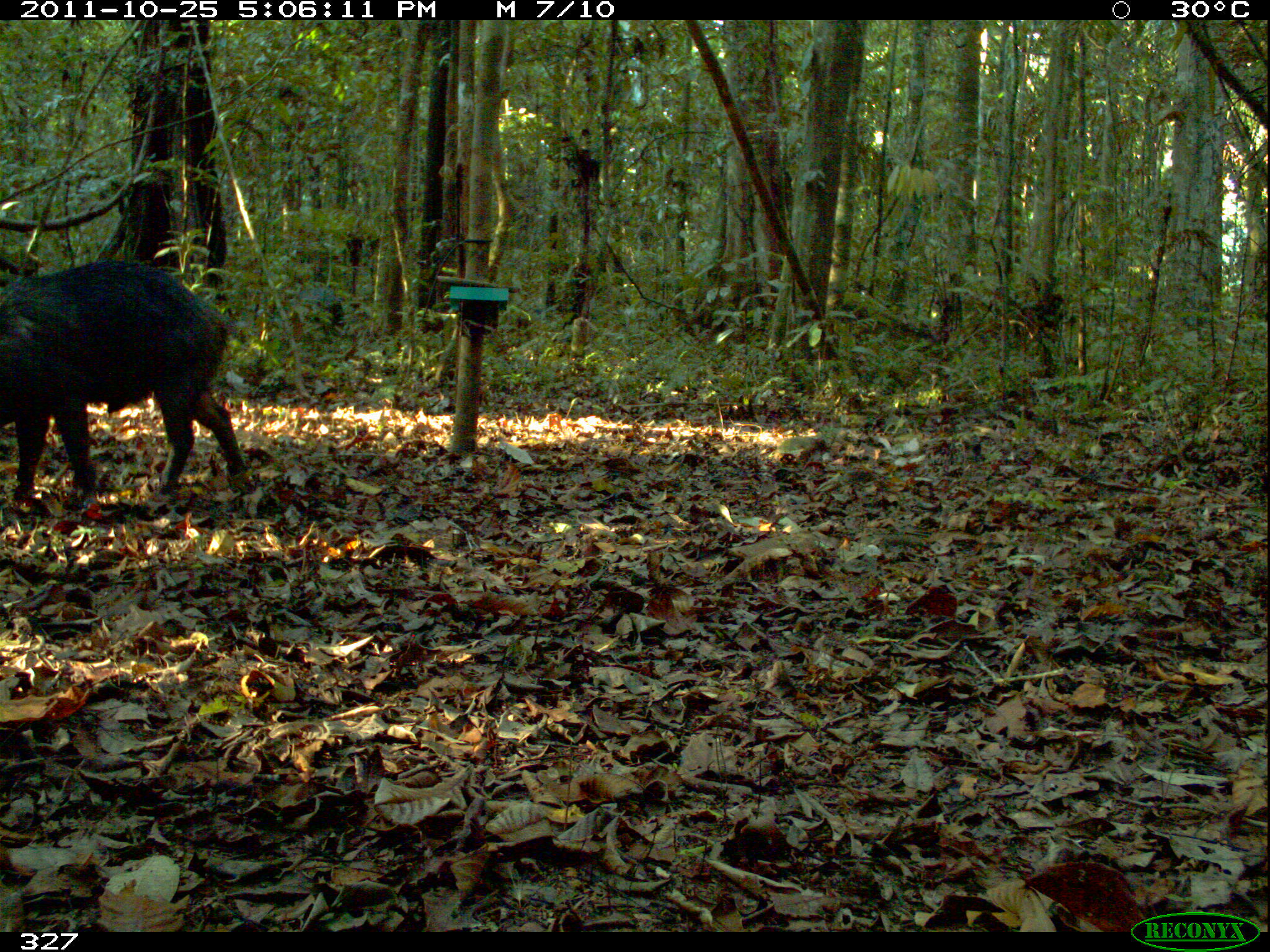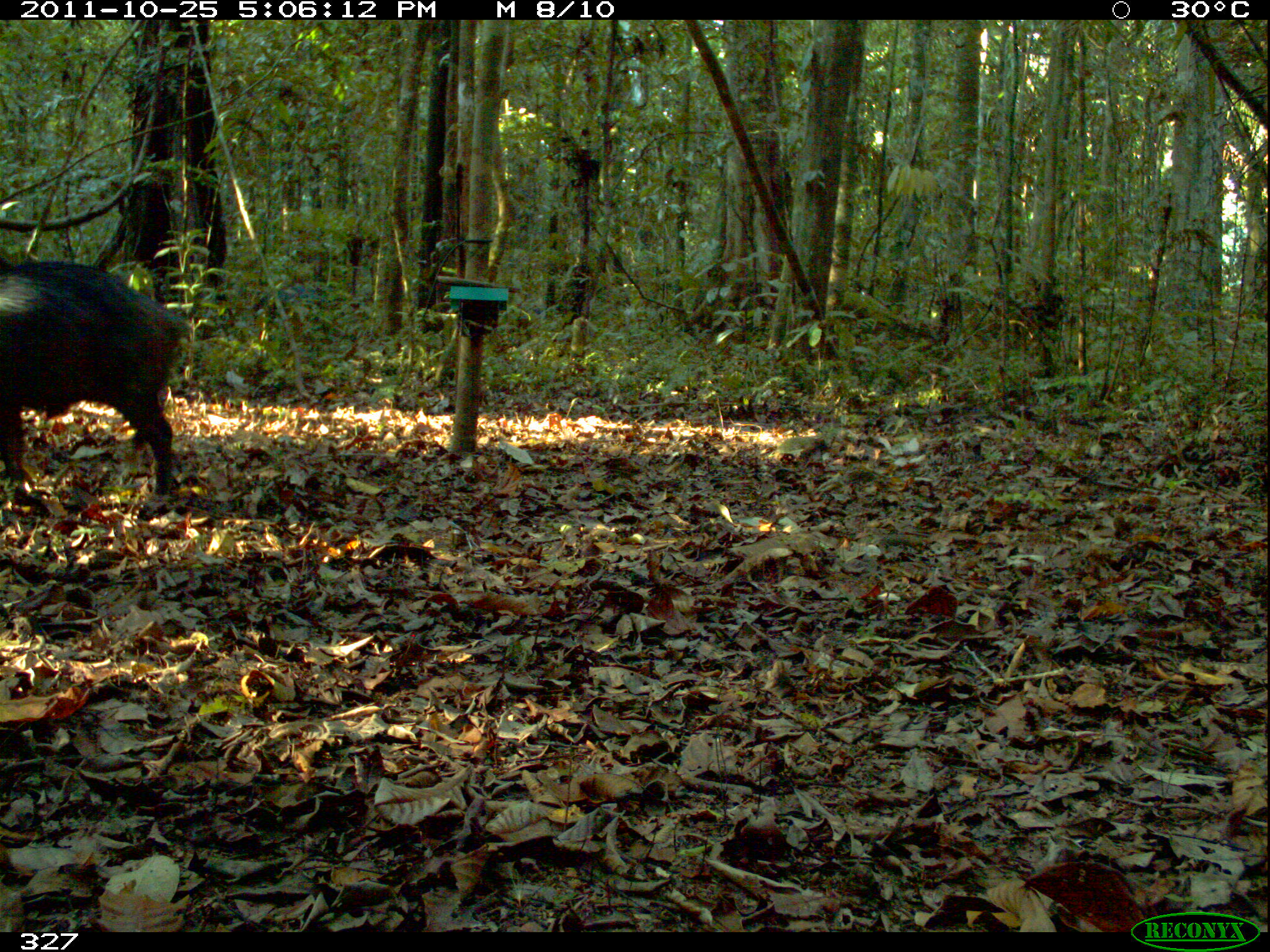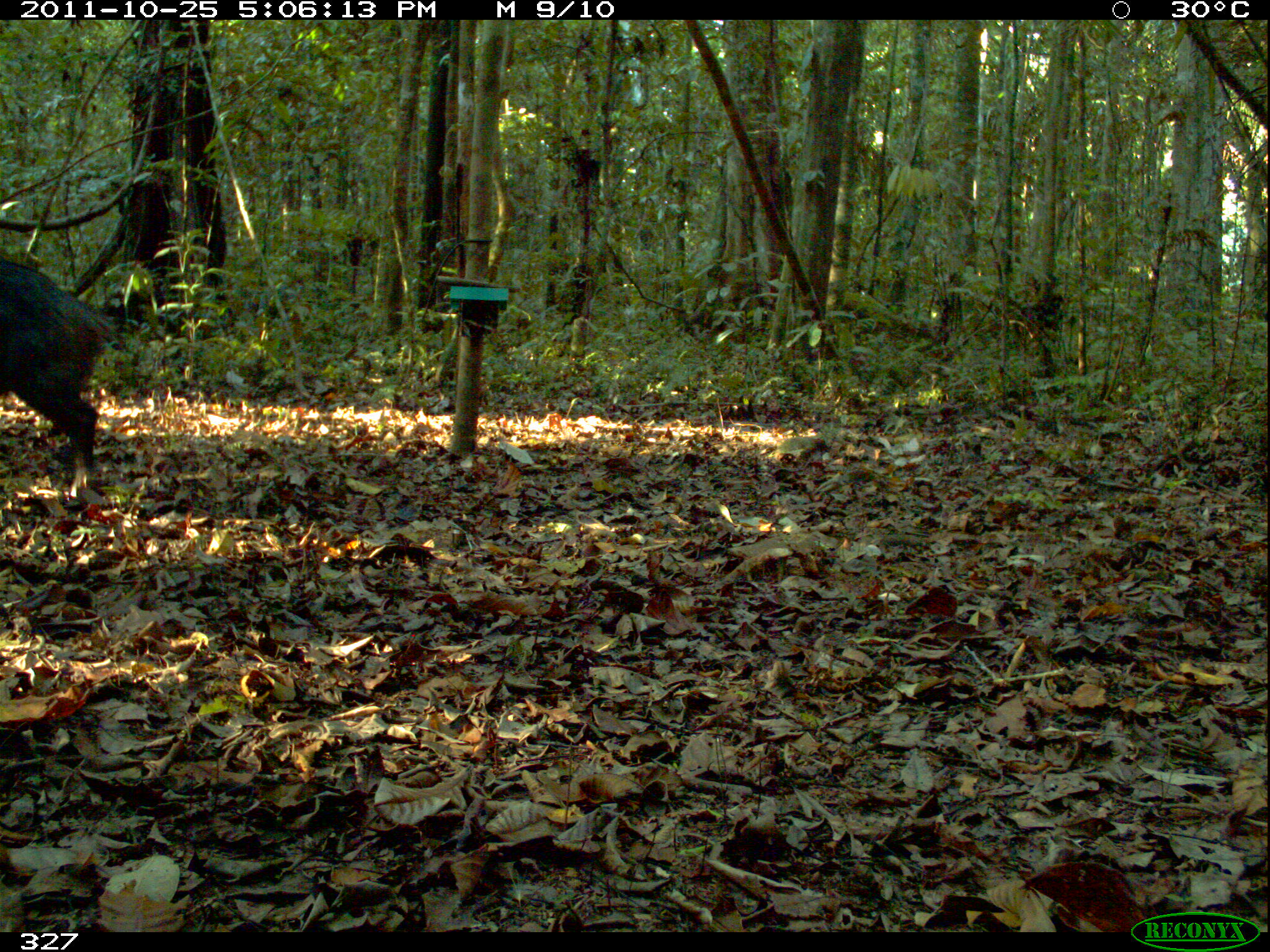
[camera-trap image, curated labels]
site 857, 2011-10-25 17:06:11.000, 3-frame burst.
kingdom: Animalia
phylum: Chordata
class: Mammalia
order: Artiodactyla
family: Tayassuidae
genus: Tayassu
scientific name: Tayassu pecari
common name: white-lipped peccary